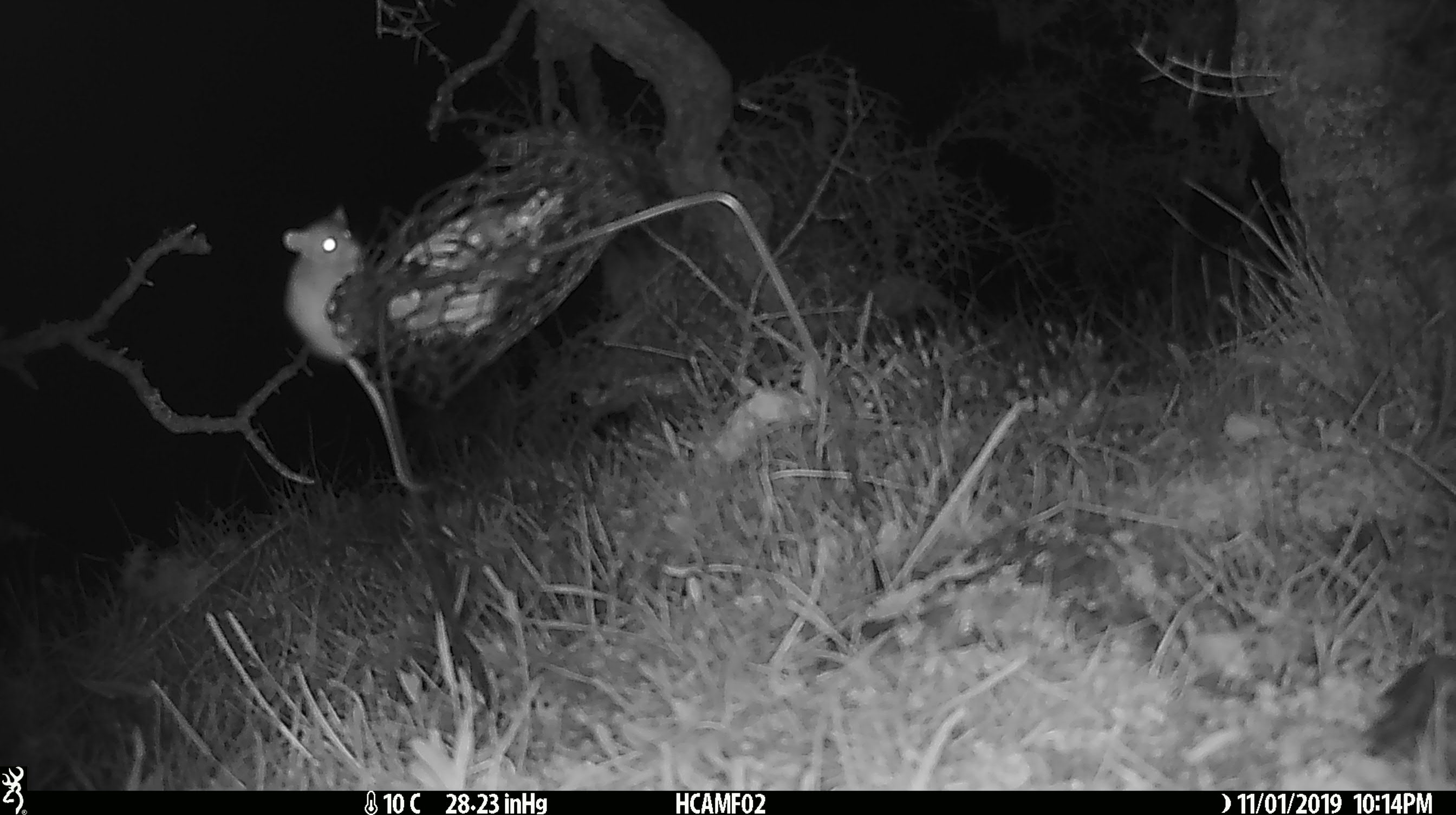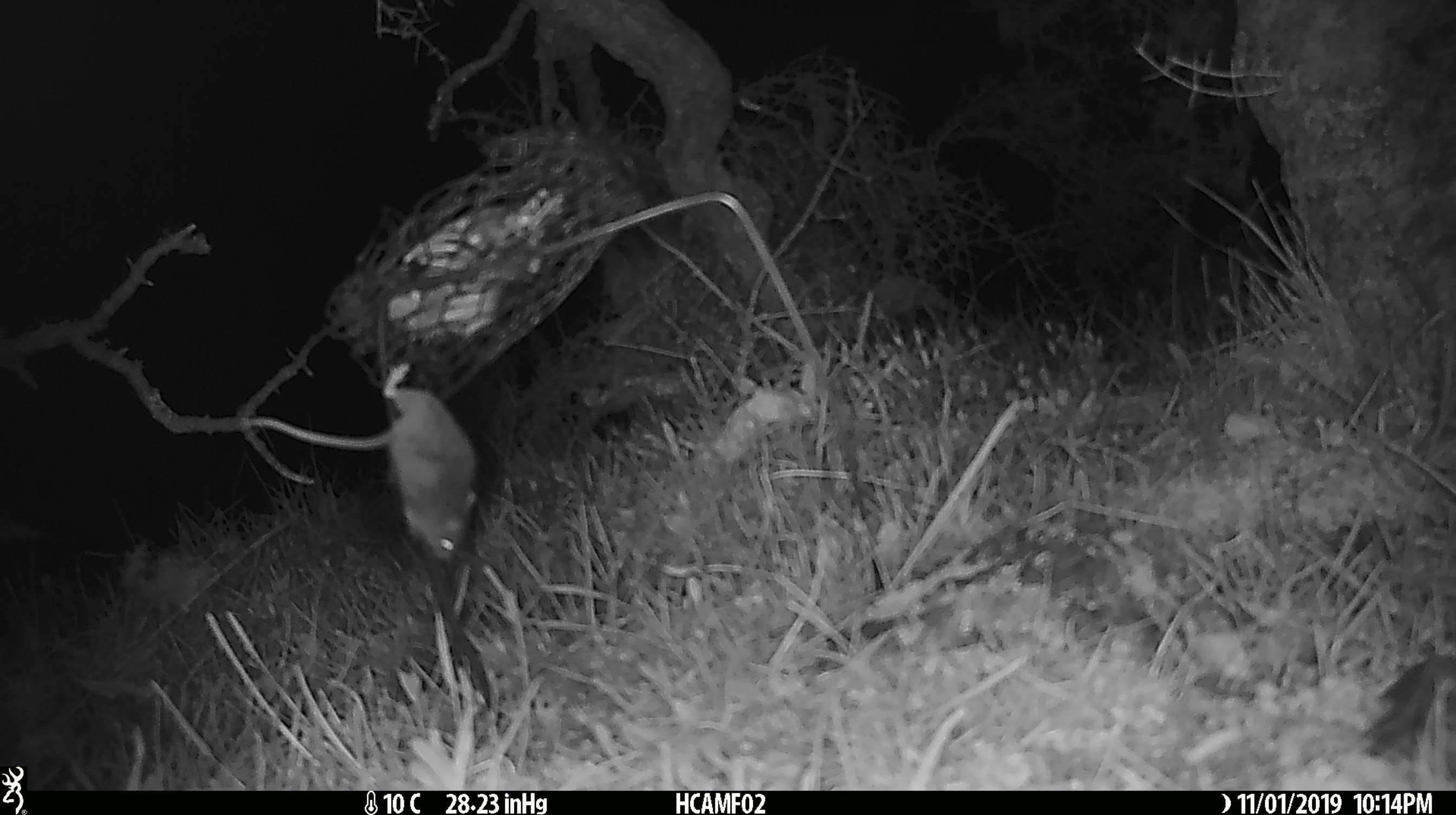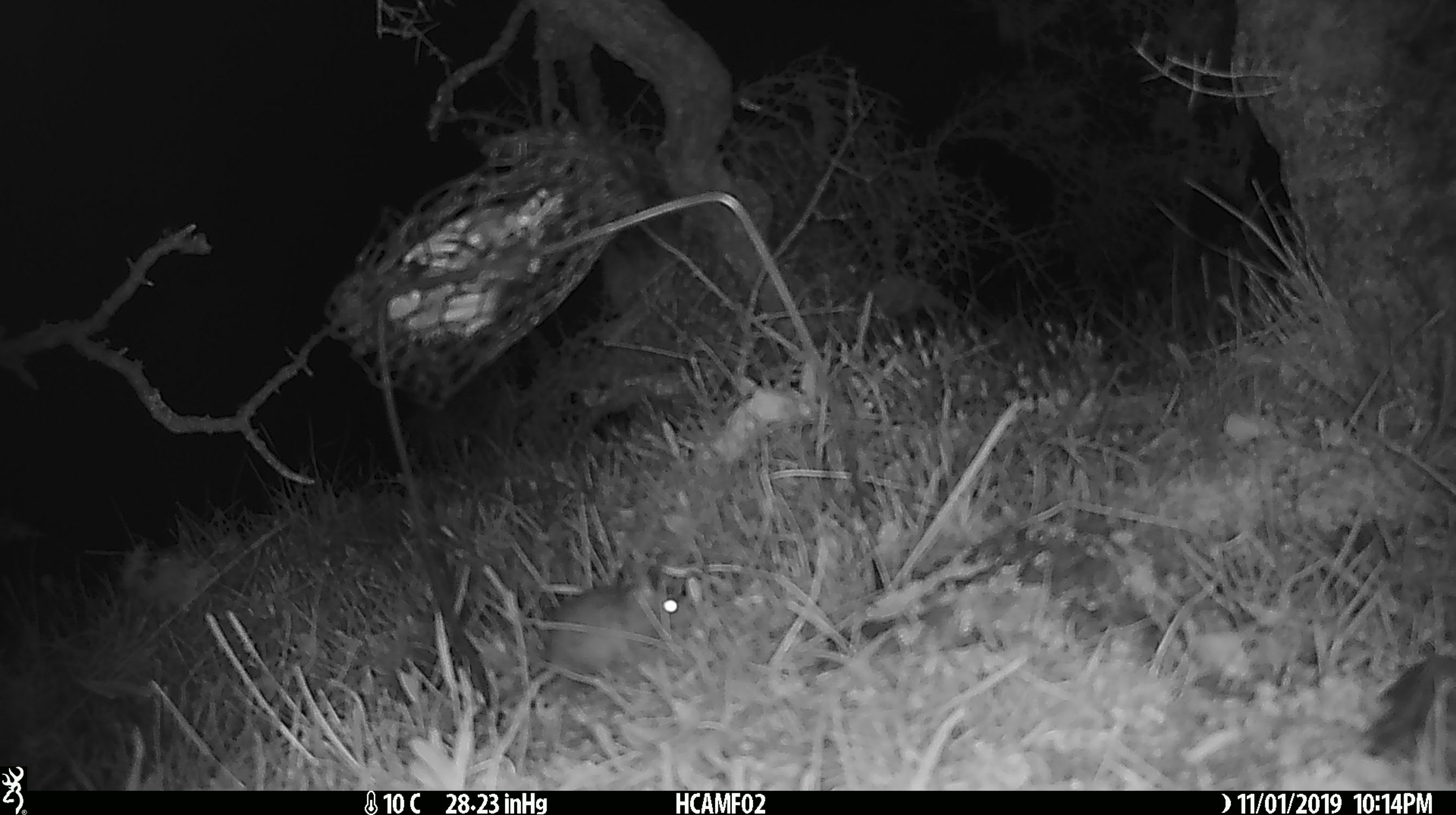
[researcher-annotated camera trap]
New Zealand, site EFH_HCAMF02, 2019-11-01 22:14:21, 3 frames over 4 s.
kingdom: Animalia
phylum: Chordata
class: Mammalia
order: Rodentia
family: Muridae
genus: Mus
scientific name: Mus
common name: mouse